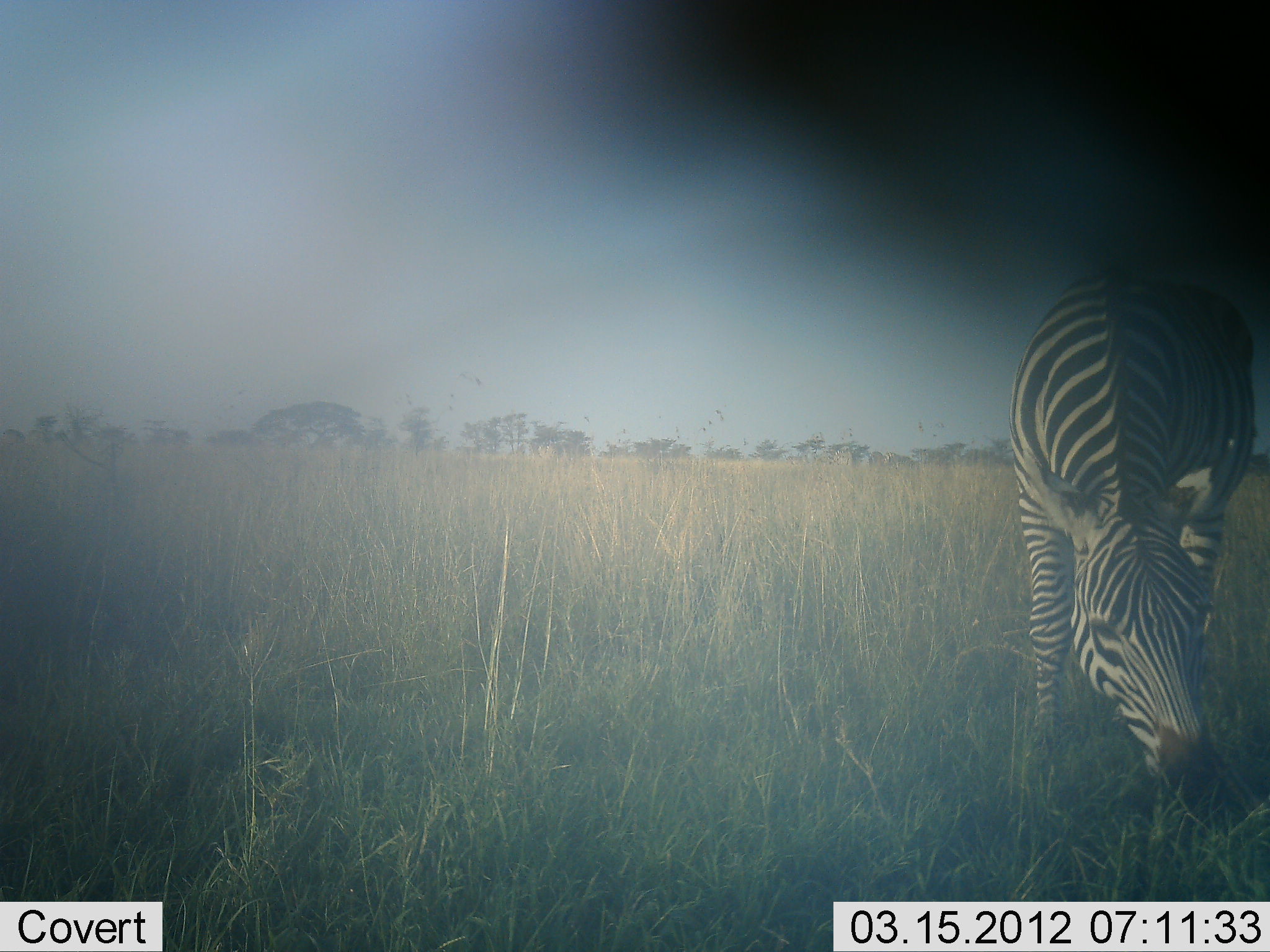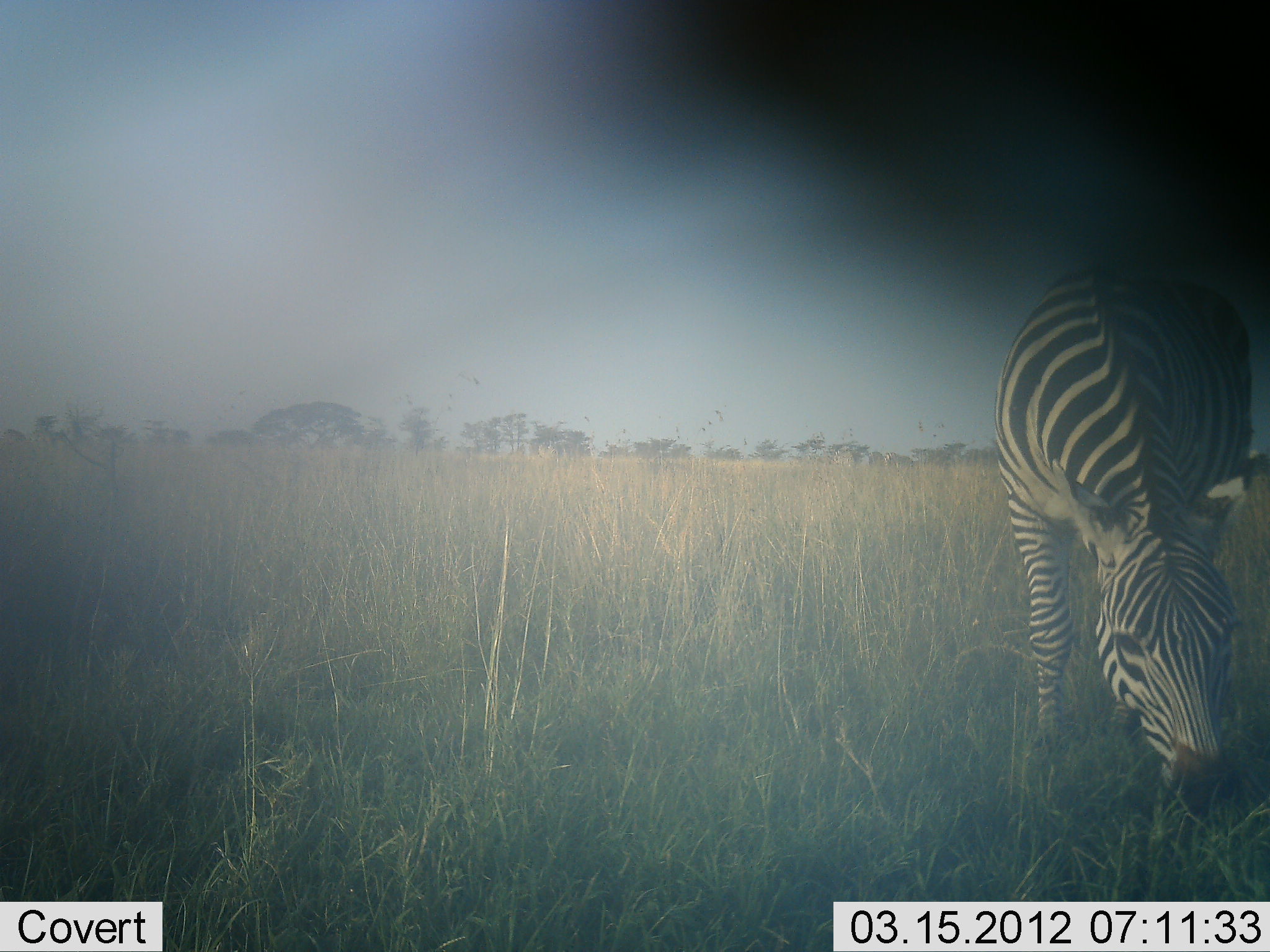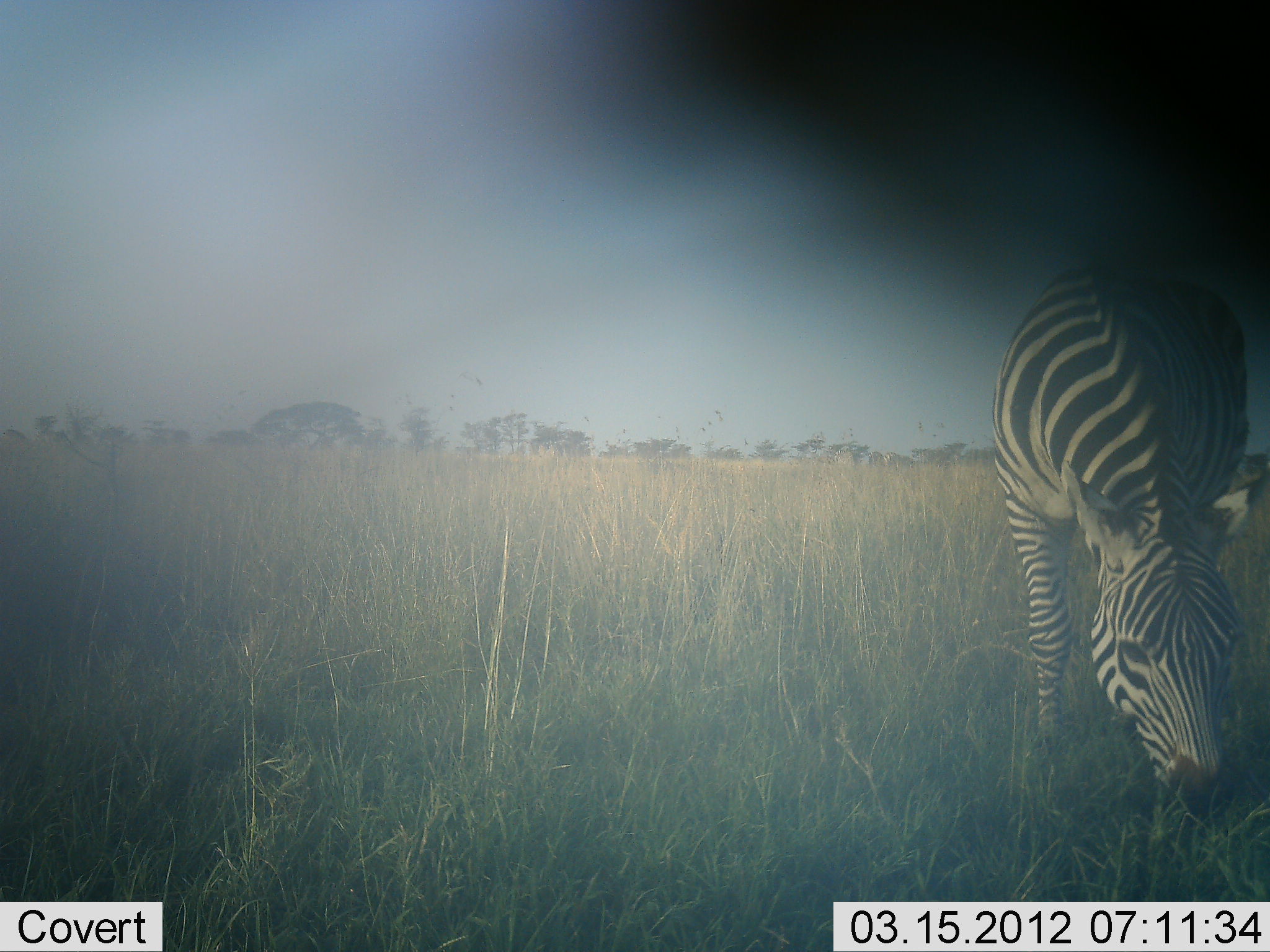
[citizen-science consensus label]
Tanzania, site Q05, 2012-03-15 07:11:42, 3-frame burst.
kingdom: Animalia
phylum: Chordata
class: Mammalia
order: Perissodactyla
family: Equidae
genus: Equus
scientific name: Equus quagga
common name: plains zebra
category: zebra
Zebra (plains zebra) (Equus quagga), count 1. Behavior (volunteer vote fractions): standing 8%, resting 0%, moving 0%, interacting 0%. Young present (vote fraction): 0%. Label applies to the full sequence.